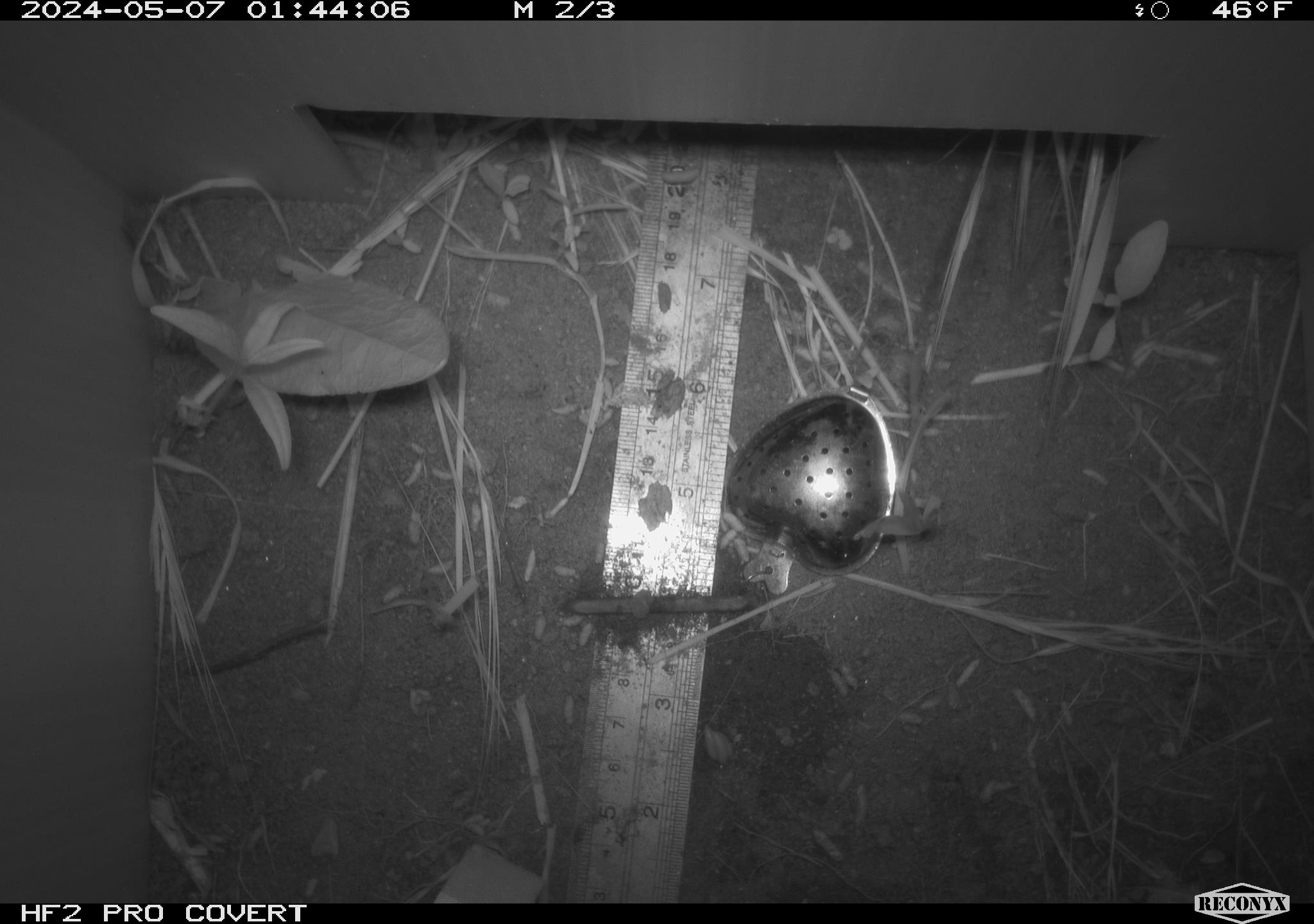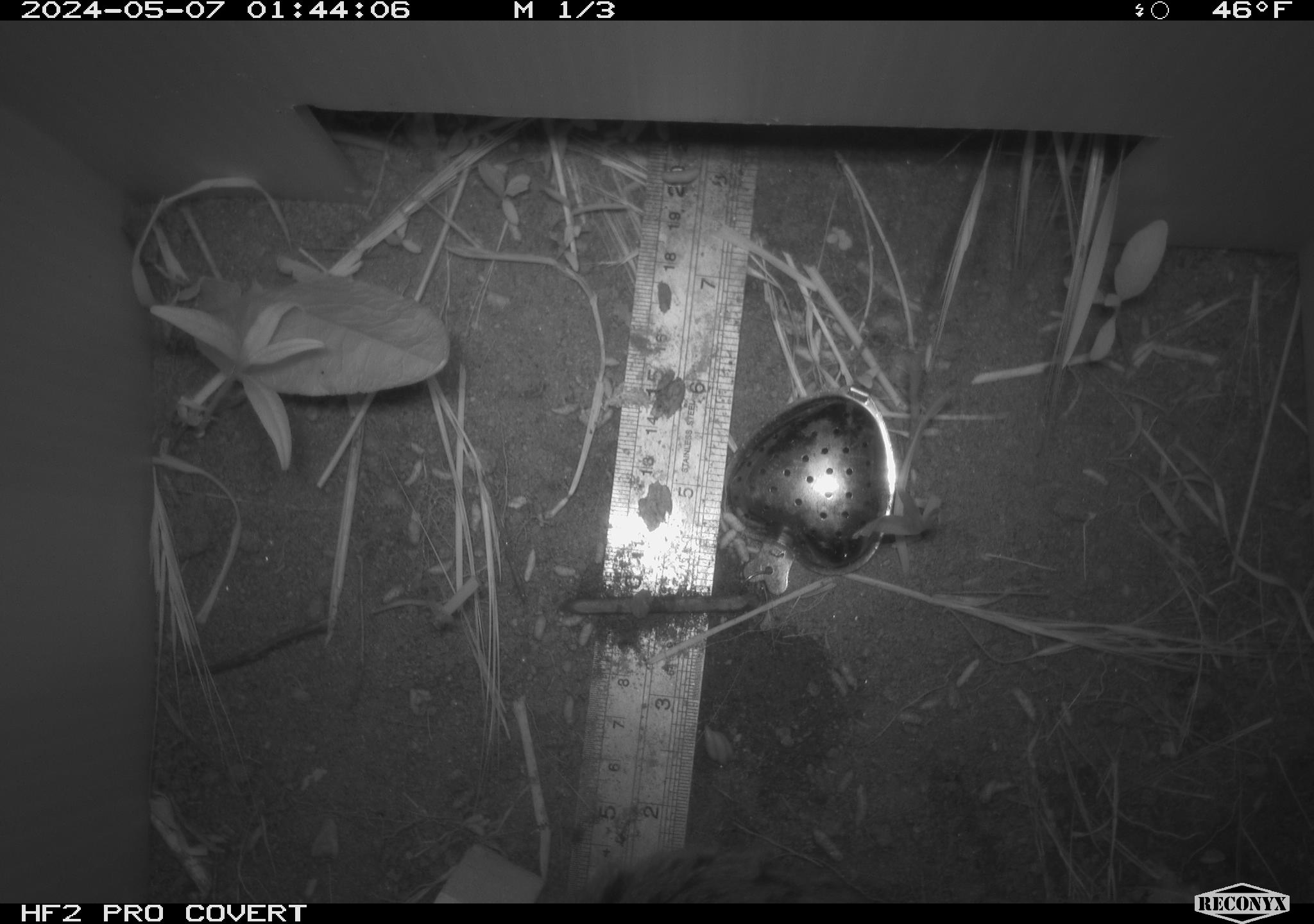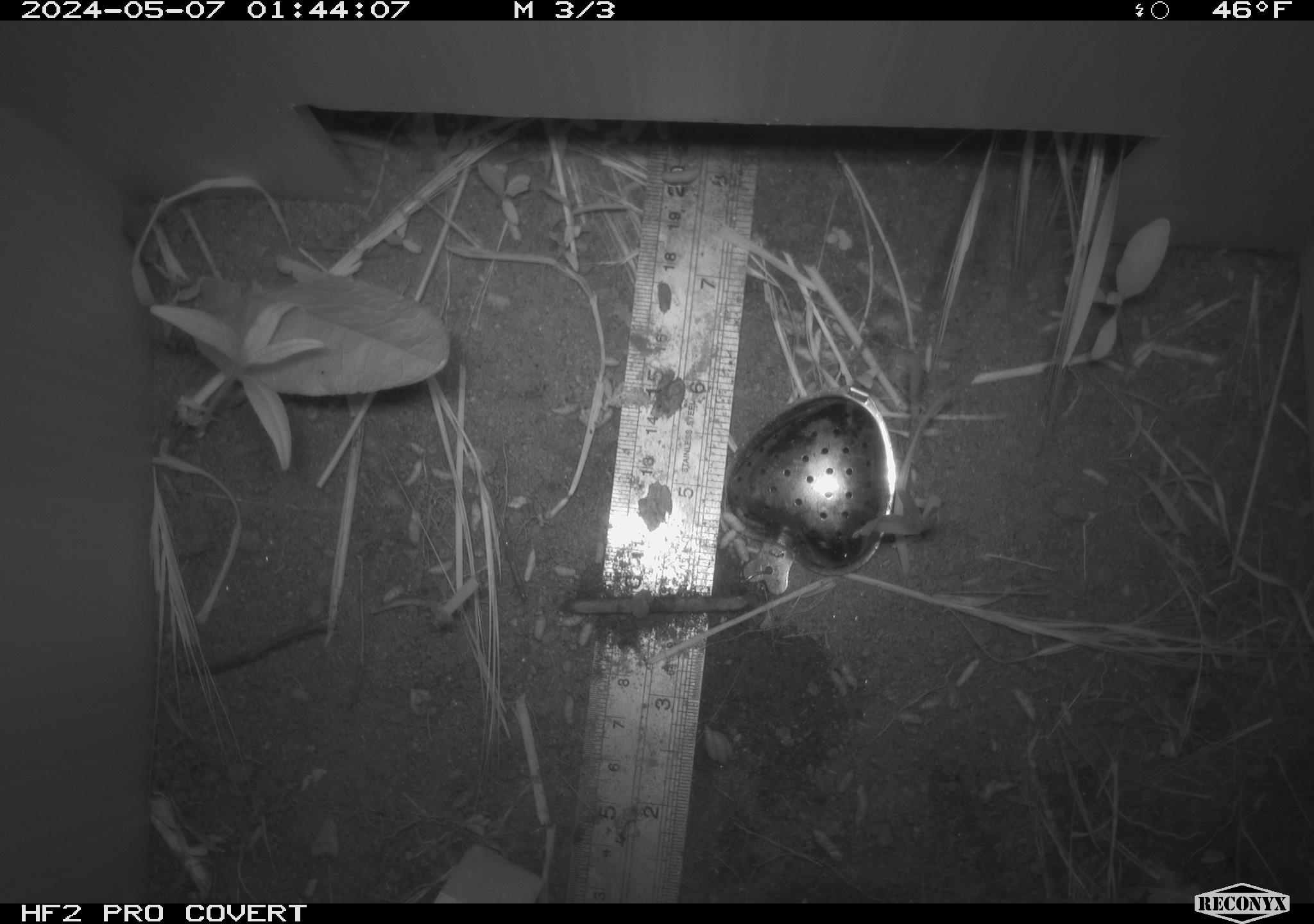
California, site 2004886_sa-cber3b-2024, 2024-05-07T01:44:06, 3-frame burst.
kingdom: Animalia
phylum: Chordata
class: Mammalia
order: Rodentia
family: Cricetidae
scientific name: Arvicolinae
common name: voles, lemmings, and muskrats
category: arvicolinae subfamily